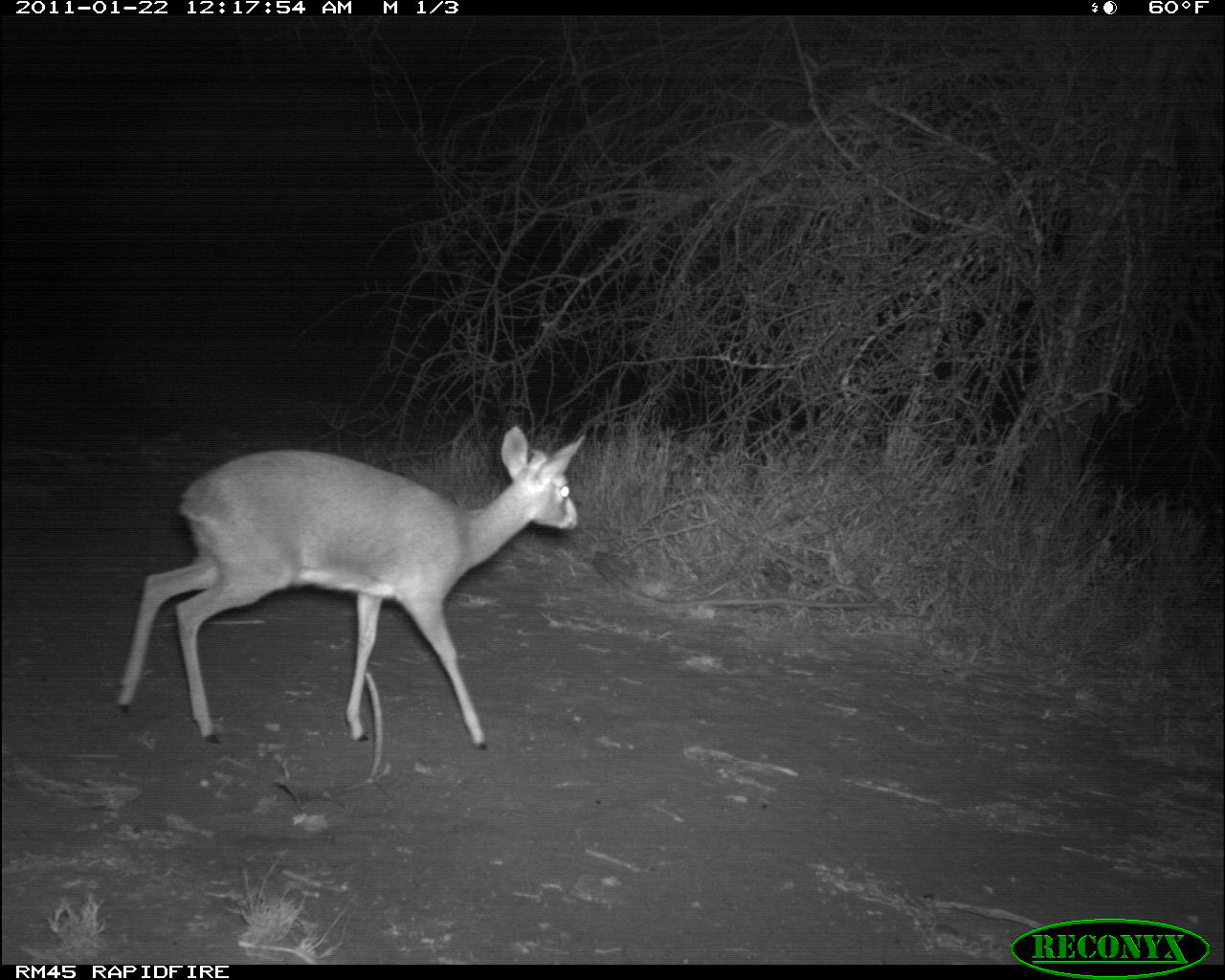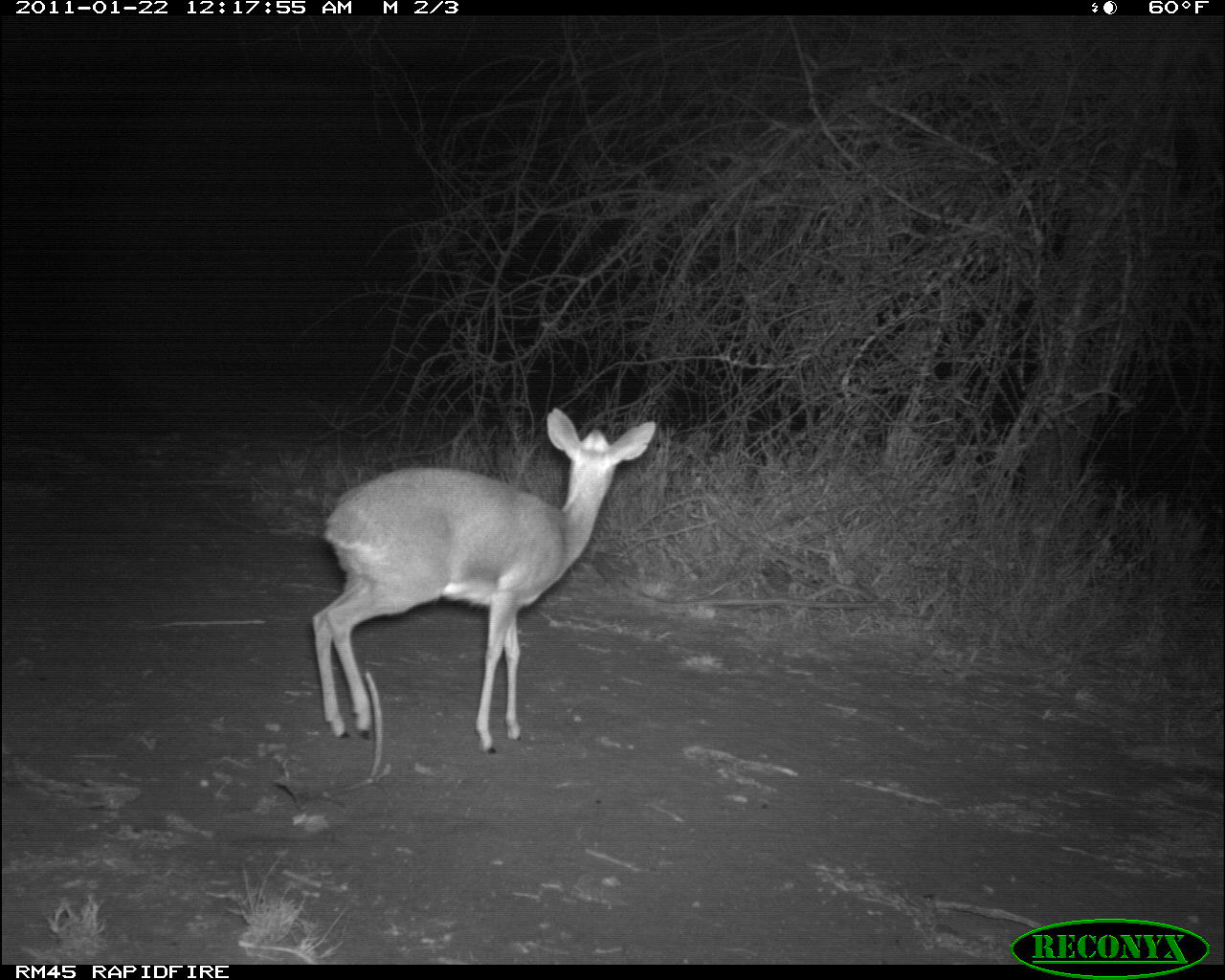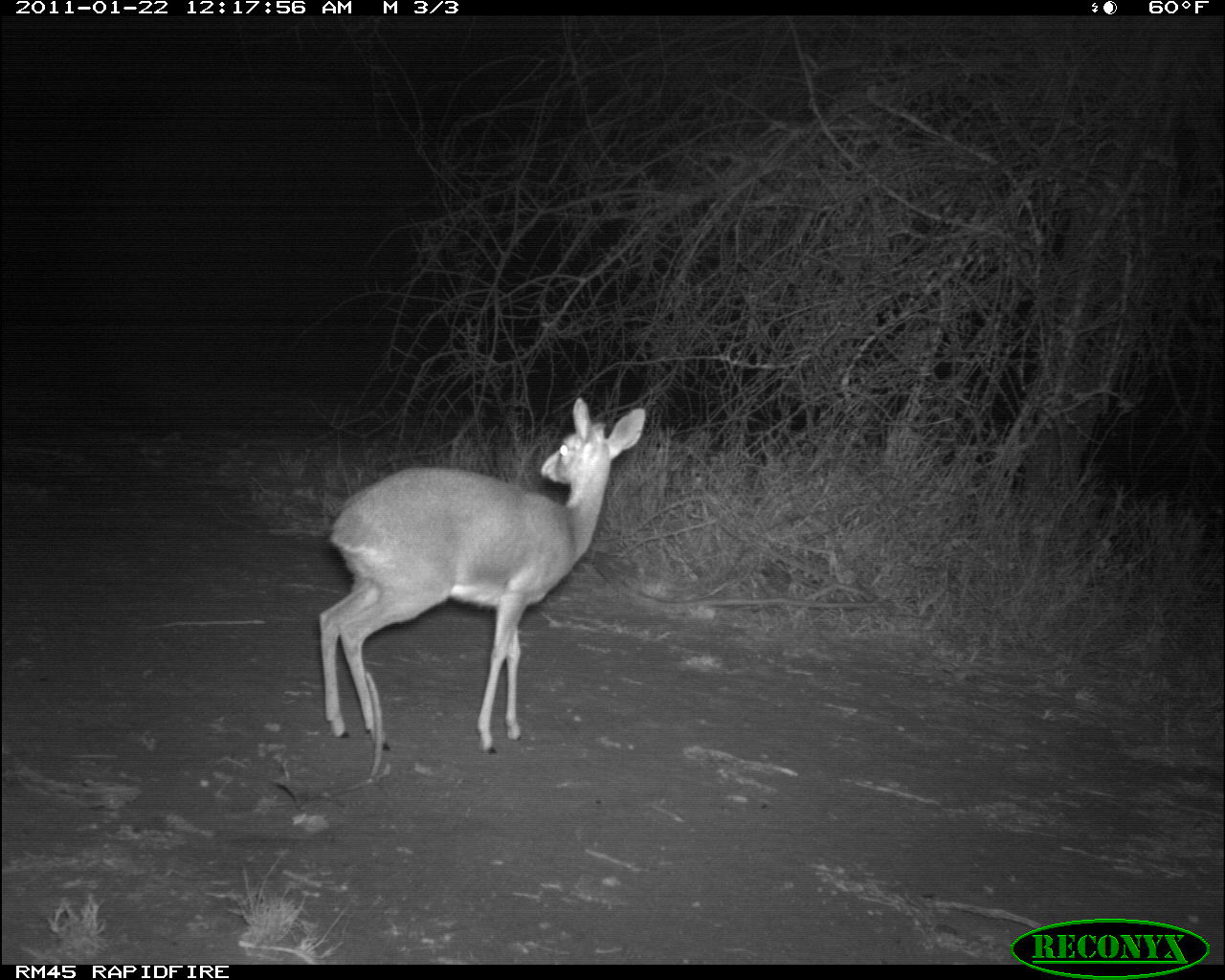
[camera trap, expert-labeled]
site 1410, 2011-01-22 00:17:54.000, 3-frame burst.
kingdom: Animalia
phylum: Chordata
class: Mammalia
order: Artiodactyla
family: Bovidae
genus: Madoqua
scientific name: Madoqua guentheri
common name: günther's dik-dik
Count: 1.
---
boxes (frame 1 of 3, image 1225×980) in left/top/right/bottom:
madoqua guentheri: 114/426/585/752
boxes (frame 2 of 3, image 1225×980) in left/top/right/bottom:
madoqua guentheri: 311/406/657/754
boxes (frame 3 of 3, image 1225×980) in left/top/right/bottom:
madoqua guentheri: 317/395/647/755